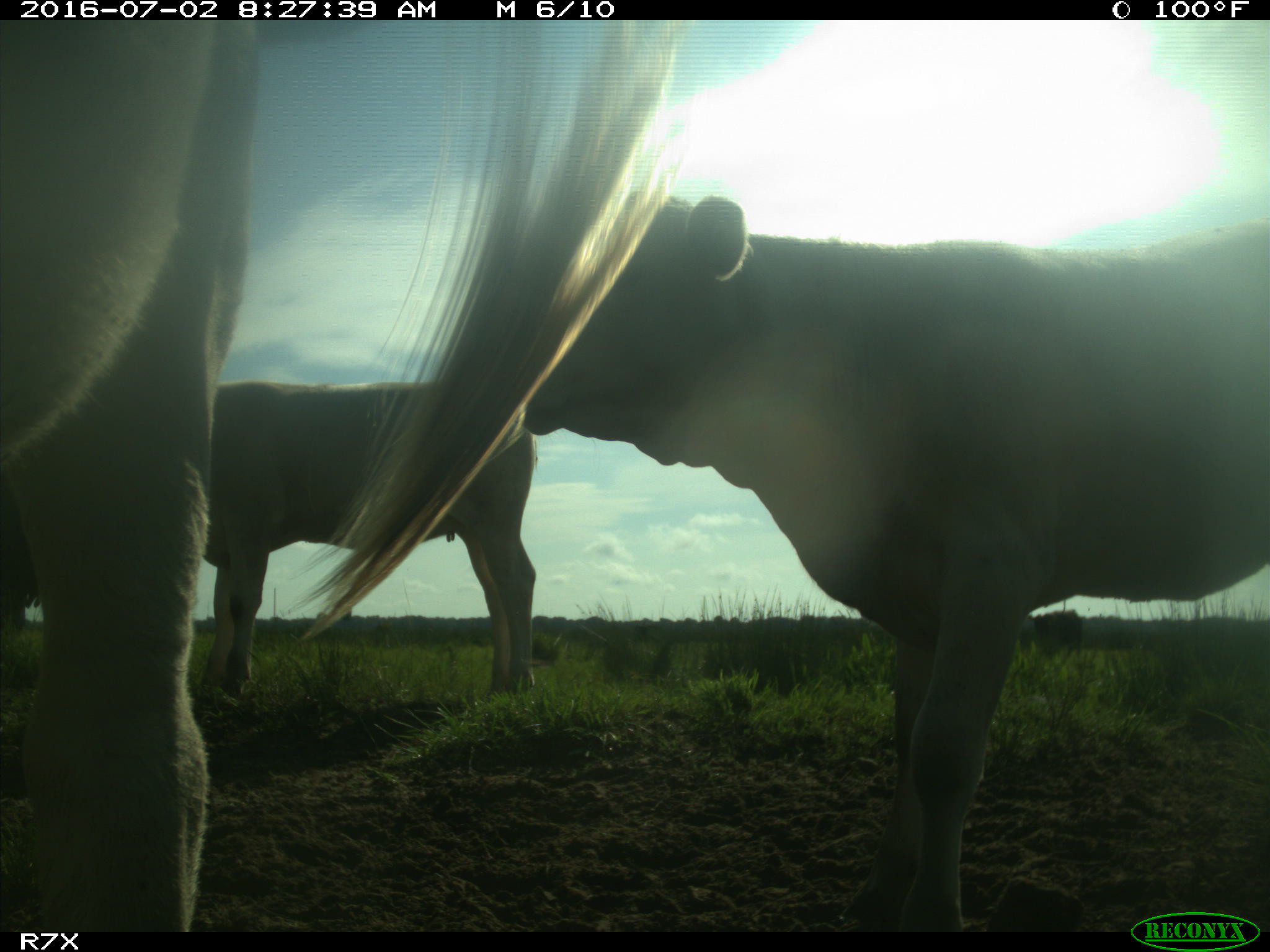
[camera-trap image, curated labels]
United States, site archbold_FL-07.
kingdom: Animalia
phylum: Chordata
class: Mammalia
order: Artiodactyla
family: Bovidae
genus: Bos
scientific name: Bos taurus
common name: domestic cow